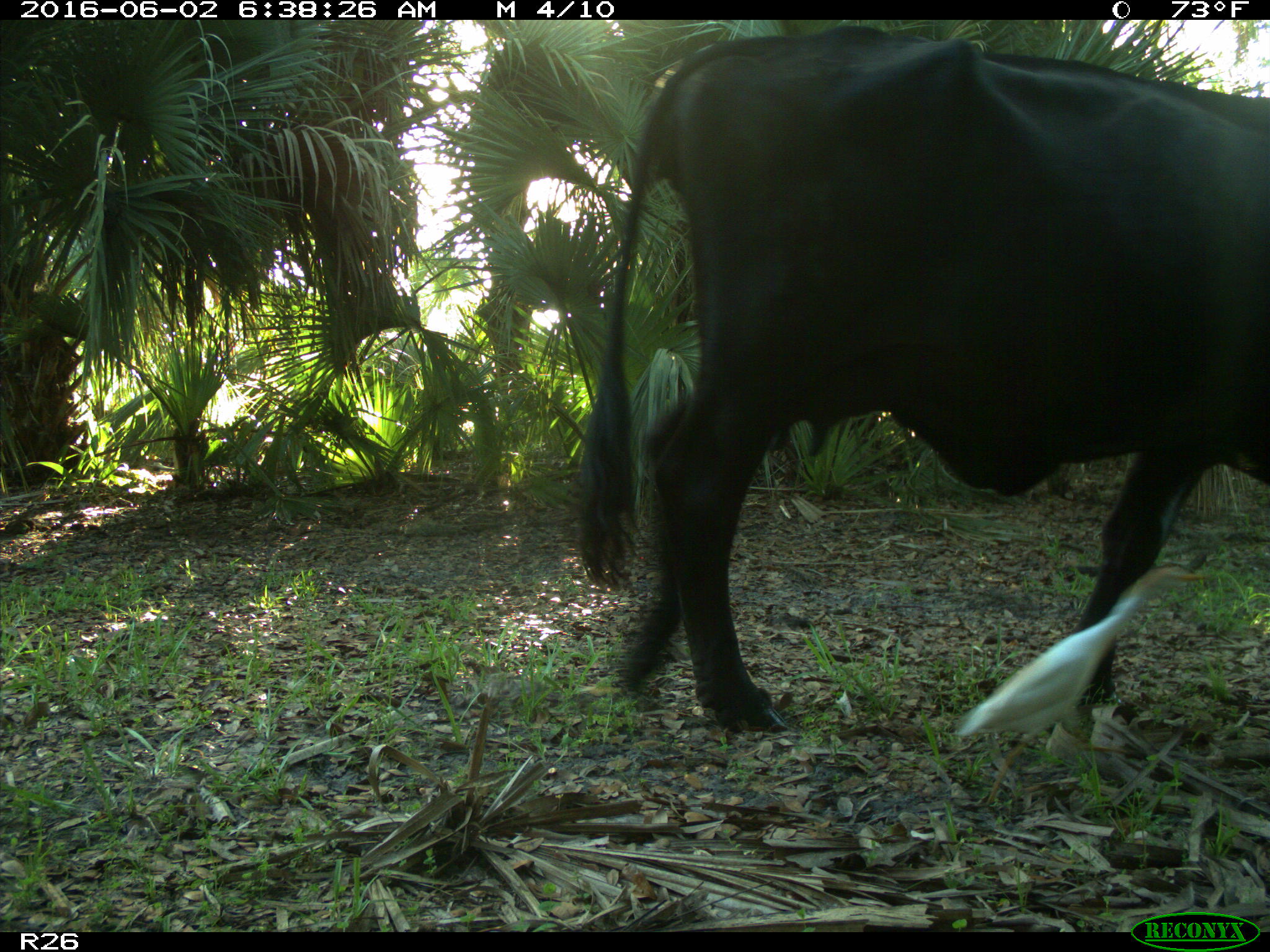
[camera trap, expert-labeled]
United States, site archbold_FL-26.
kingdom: Animalia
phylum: Chordata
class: Mammalia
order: Artiodactyla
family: Bovidae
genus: Bos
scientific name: Bos taurus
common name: domestic cow